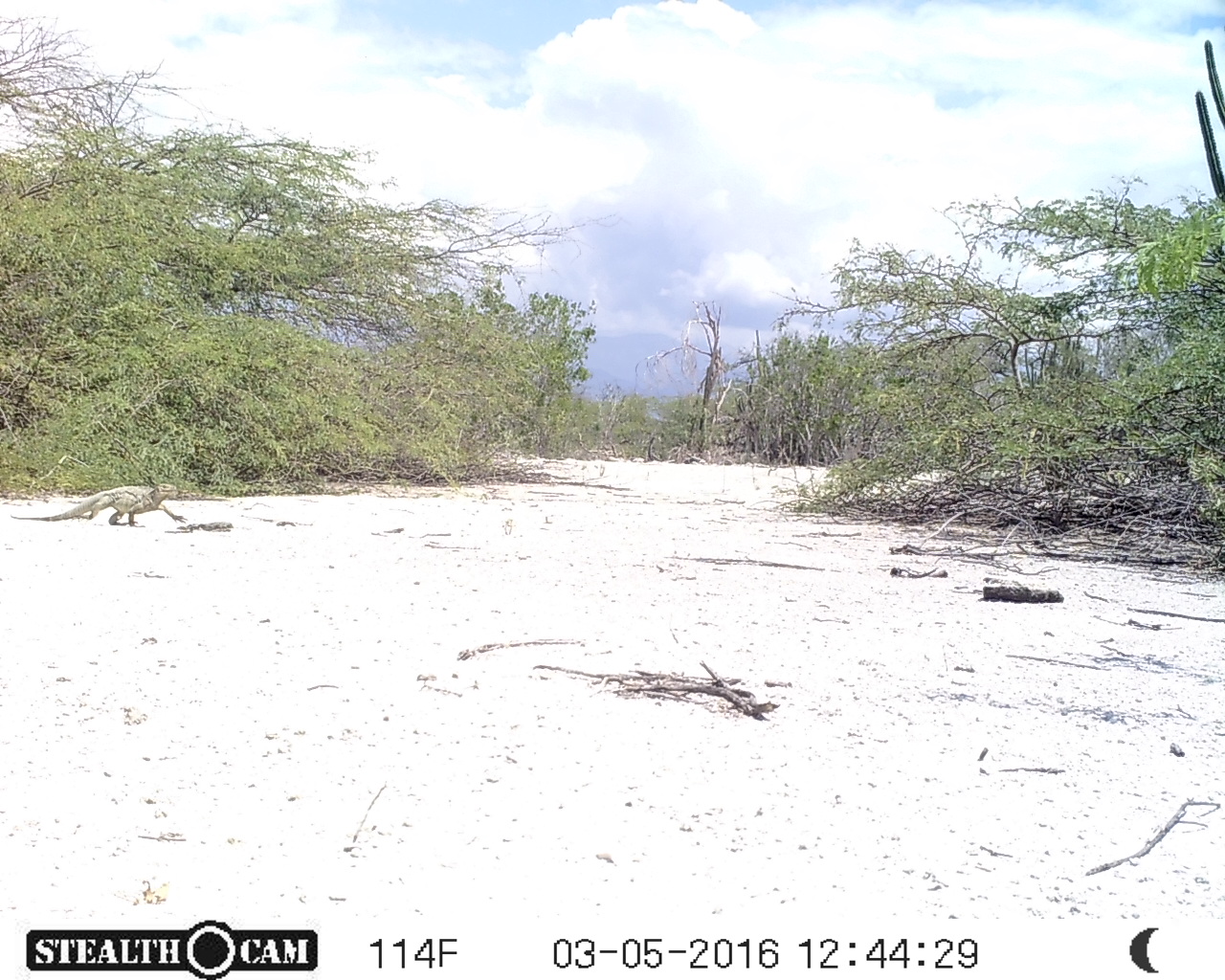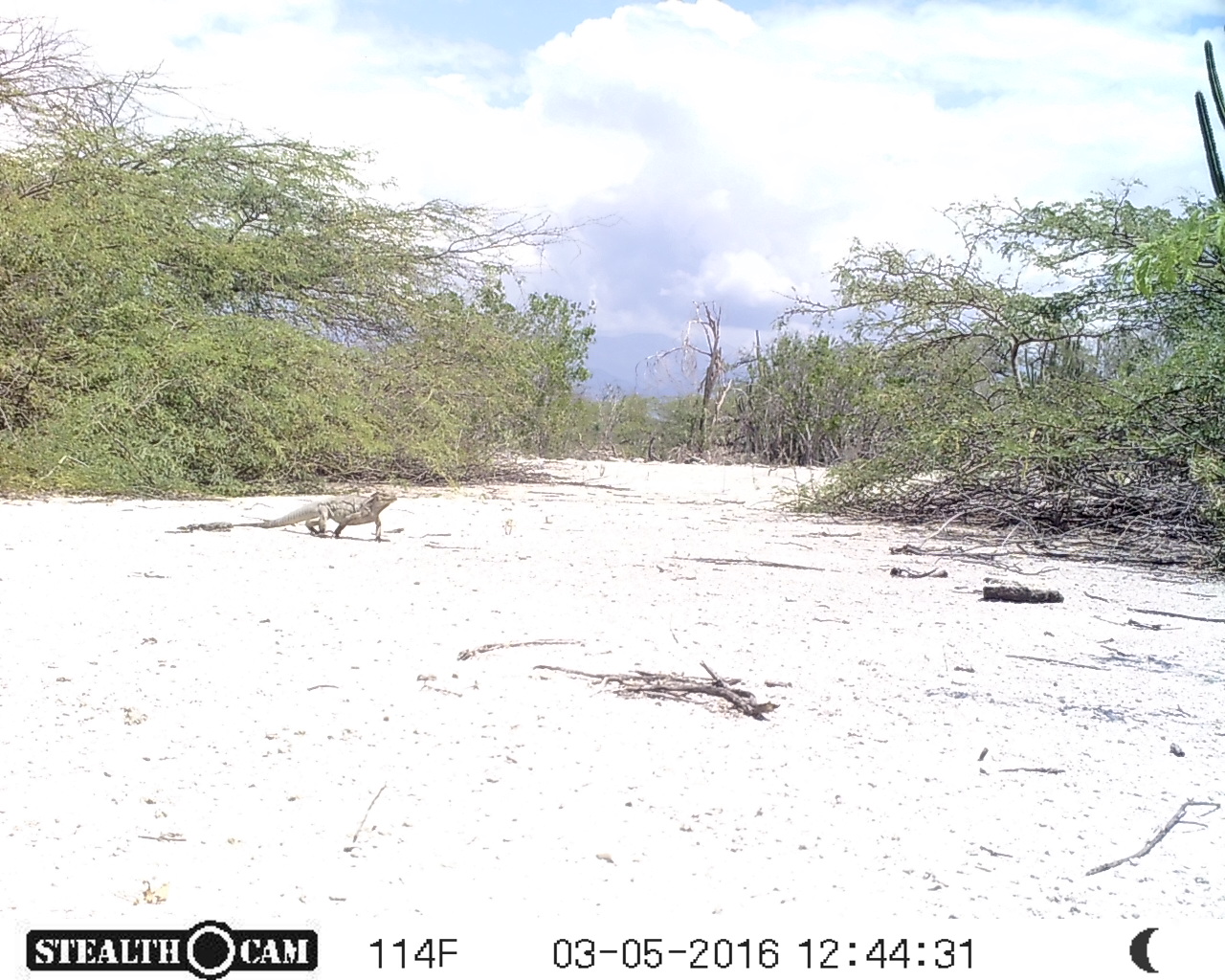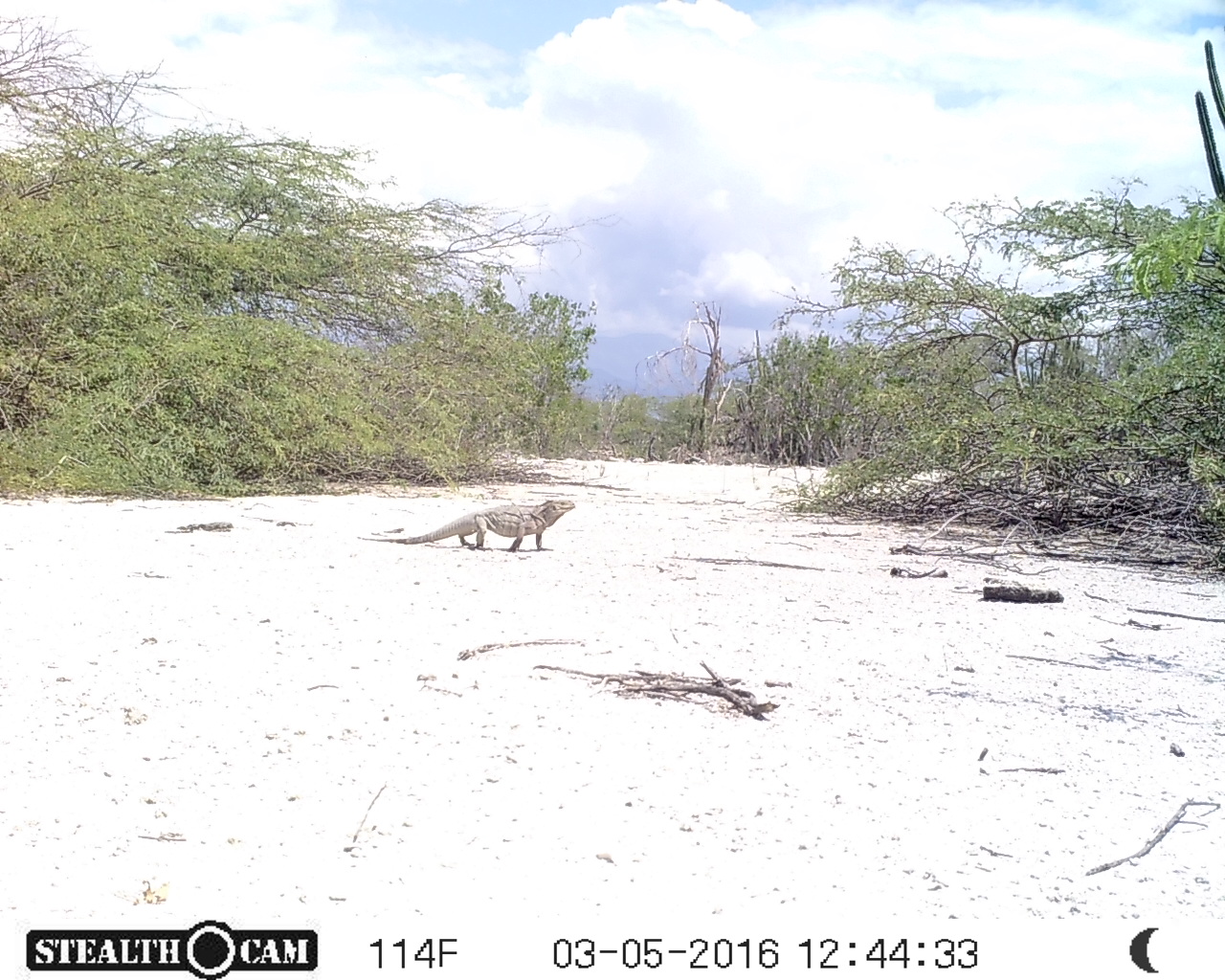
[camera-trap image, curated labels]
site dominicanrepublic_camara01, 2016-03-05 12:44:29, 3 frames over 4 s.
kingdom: Animalia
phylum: Chordata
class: Reptilia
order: Squamata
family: Iguanidae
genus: Iguana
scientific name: Iguana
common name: typical iguanas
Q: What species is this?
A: Iguana (typical iguanas).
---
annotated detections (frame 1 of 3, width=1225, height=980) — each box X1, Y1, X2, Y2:
iguana: 12, 480, 190, 528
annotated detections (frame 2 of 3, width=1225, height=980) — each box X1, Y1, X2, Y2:
iguana: 228, 487, 400, 547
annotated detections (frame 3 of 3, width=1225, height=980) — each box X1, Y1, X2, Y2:
iguana: 371, 499, 575, 554